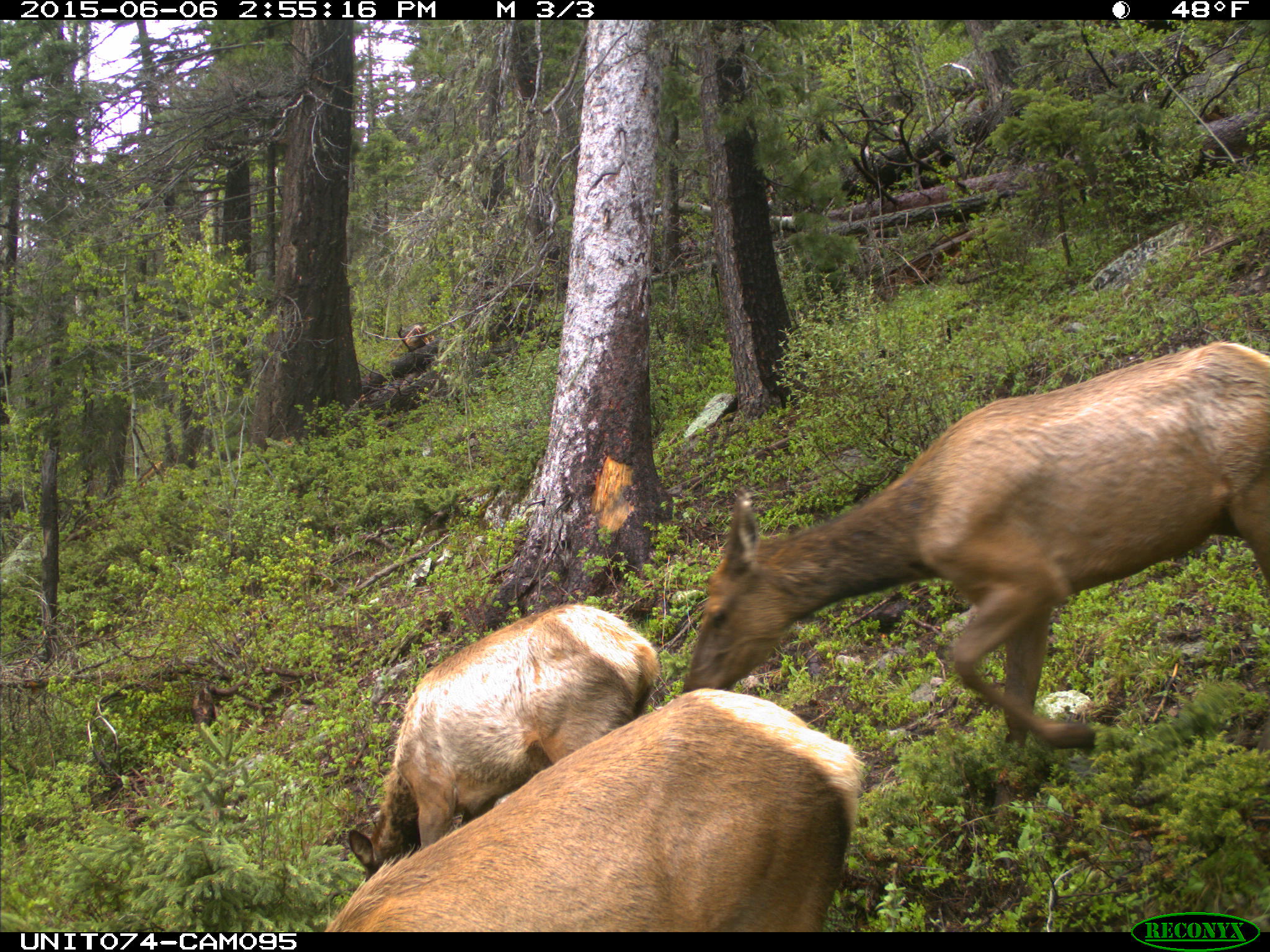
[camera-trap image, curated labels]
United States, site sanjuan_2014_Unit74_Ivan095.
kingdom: Animalia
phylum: Chordata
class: Mammalia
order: Artiodactyla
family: Cervidae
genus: Cervus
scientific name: Cervus elaphus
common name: red deer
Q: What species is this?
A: Cervus elaphus (red deer).